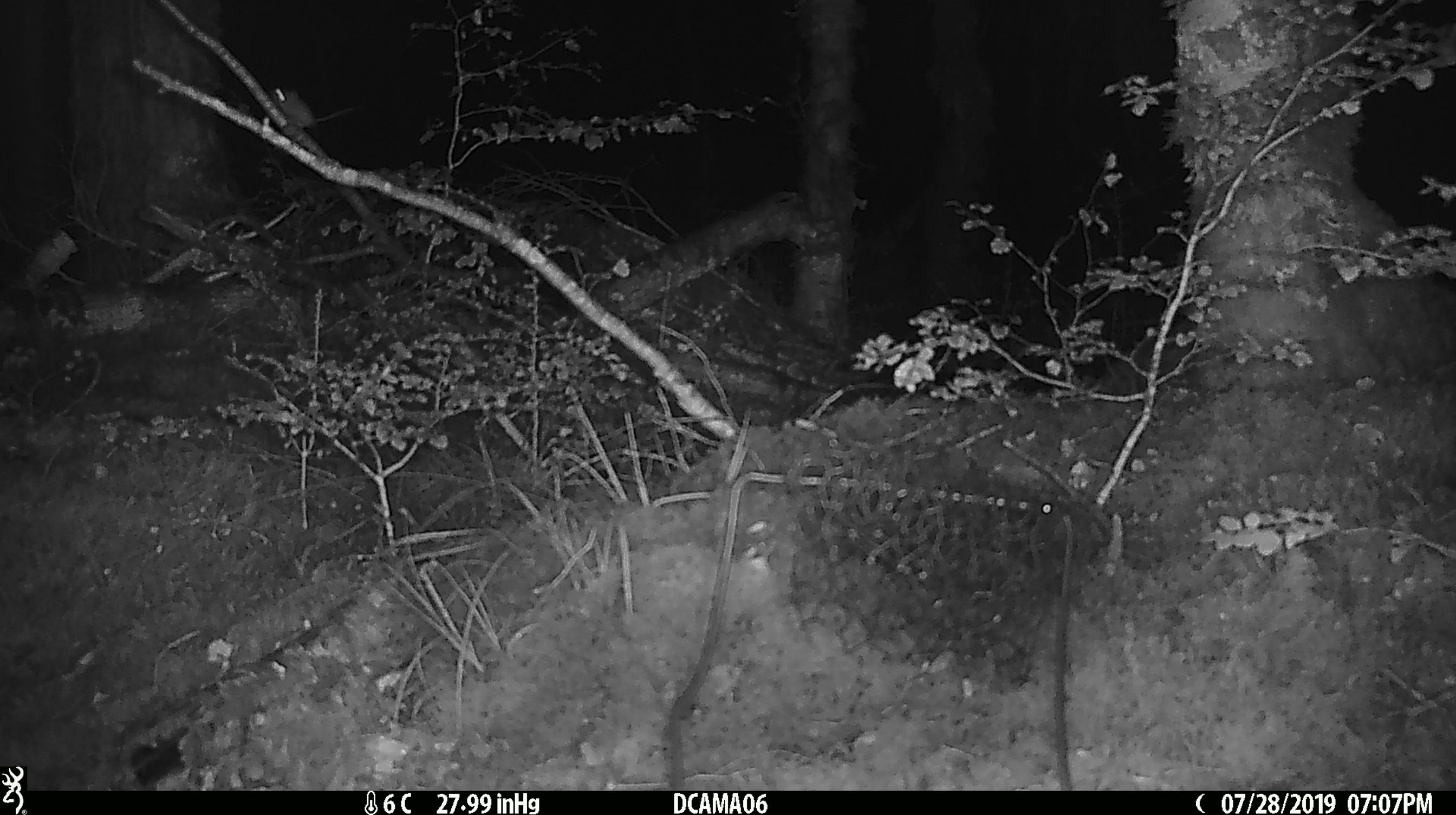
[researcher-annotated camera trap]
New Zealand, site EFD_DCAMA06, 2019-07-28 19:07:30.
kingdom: Animalia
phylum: Chordata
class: Mammalia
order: Rodentia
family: Muridae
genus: Mus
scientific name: Mus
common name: mouse